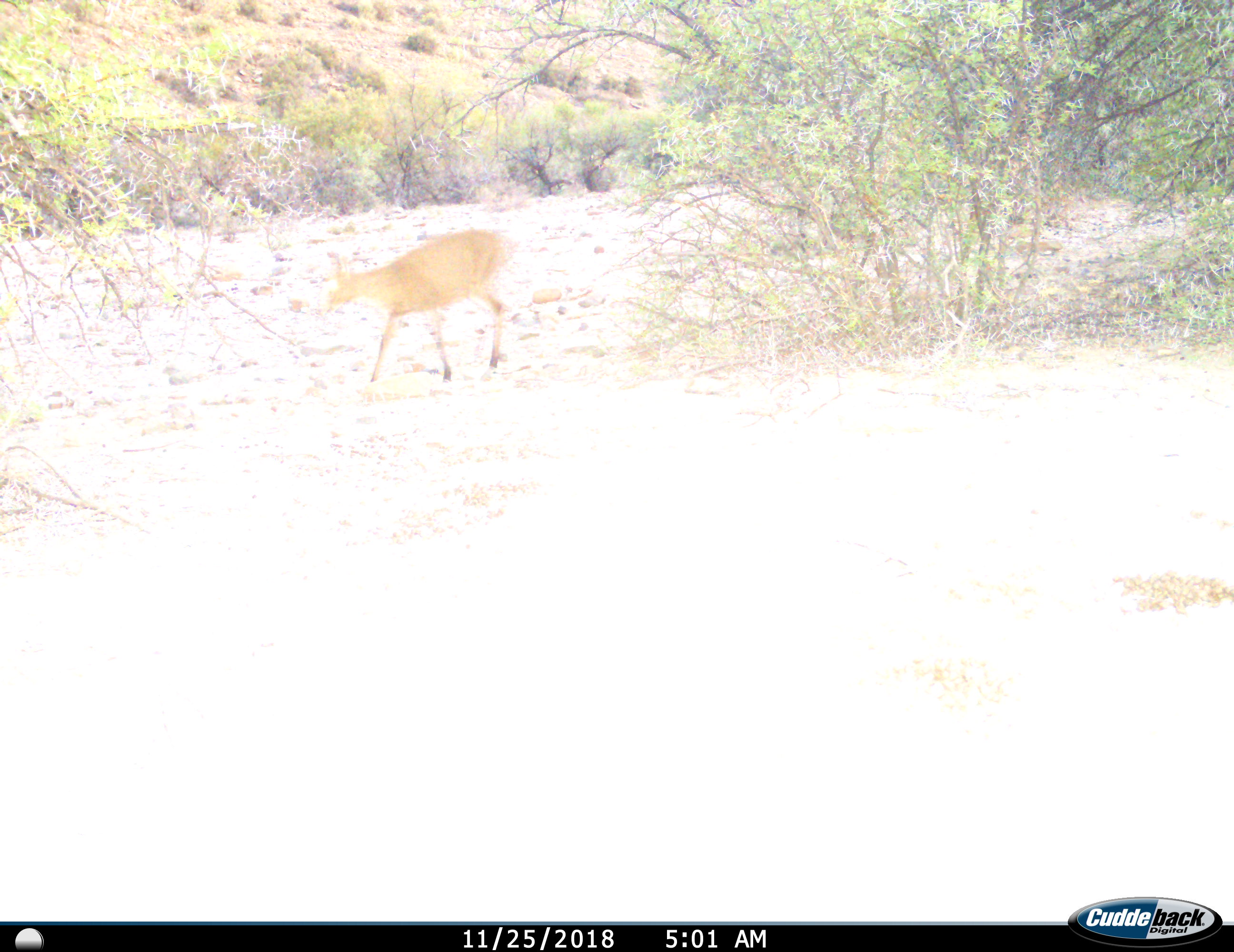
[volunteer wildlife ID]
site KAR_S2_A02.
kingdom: Animalia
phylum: Chordata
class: Mammalia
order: Artiodactyla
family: Bovidae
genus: Sylvicapra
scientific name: Sylvicapra grimmia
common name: common duiker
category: duikercommongrey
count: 1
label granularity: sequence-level